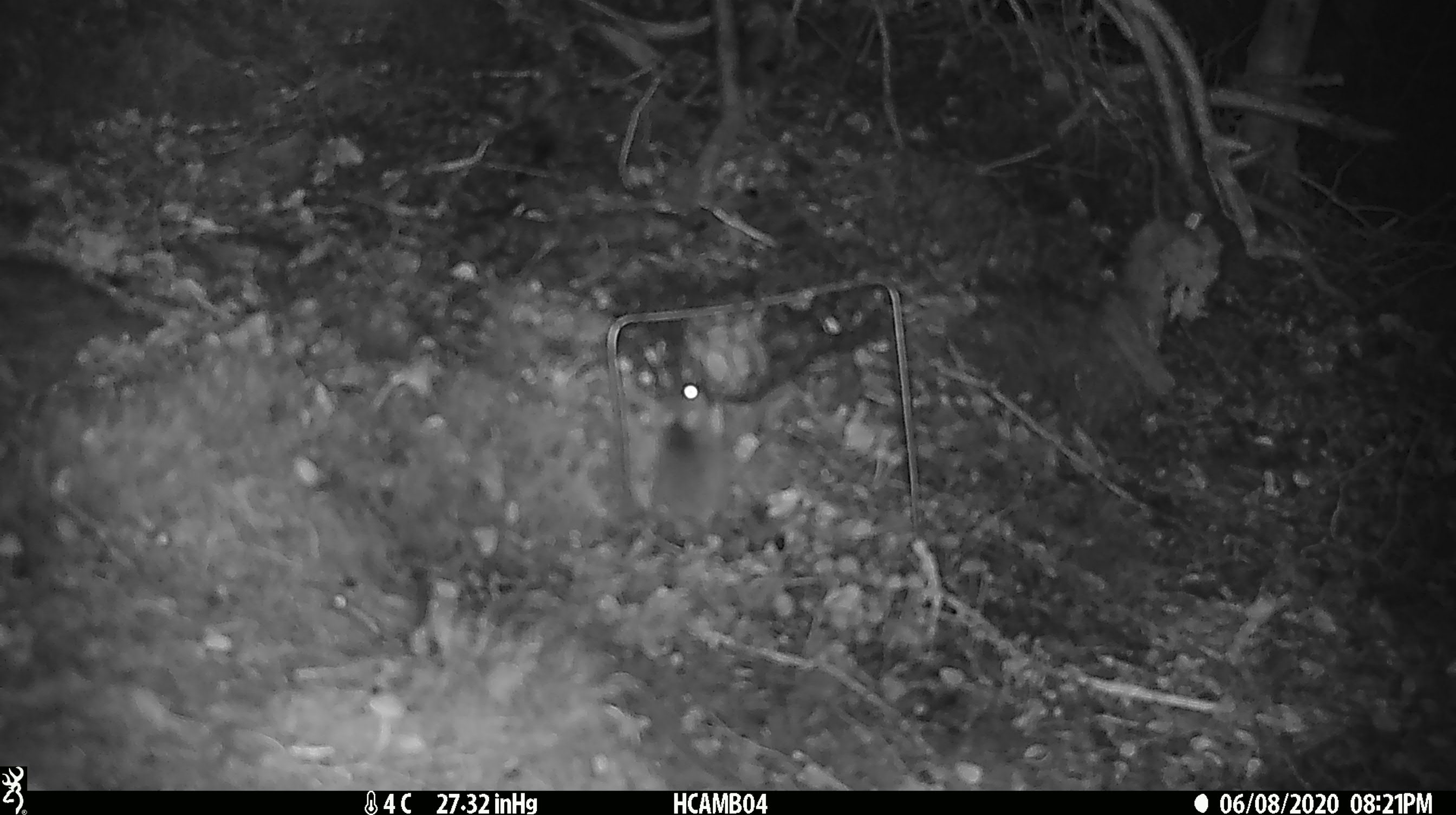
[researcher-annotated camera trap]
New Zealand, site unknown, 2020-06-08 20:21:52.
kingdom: Animalia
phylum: Chordata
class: Mammalia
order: Rodentia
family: Muridae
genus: Mus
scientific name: Mus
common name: mouse